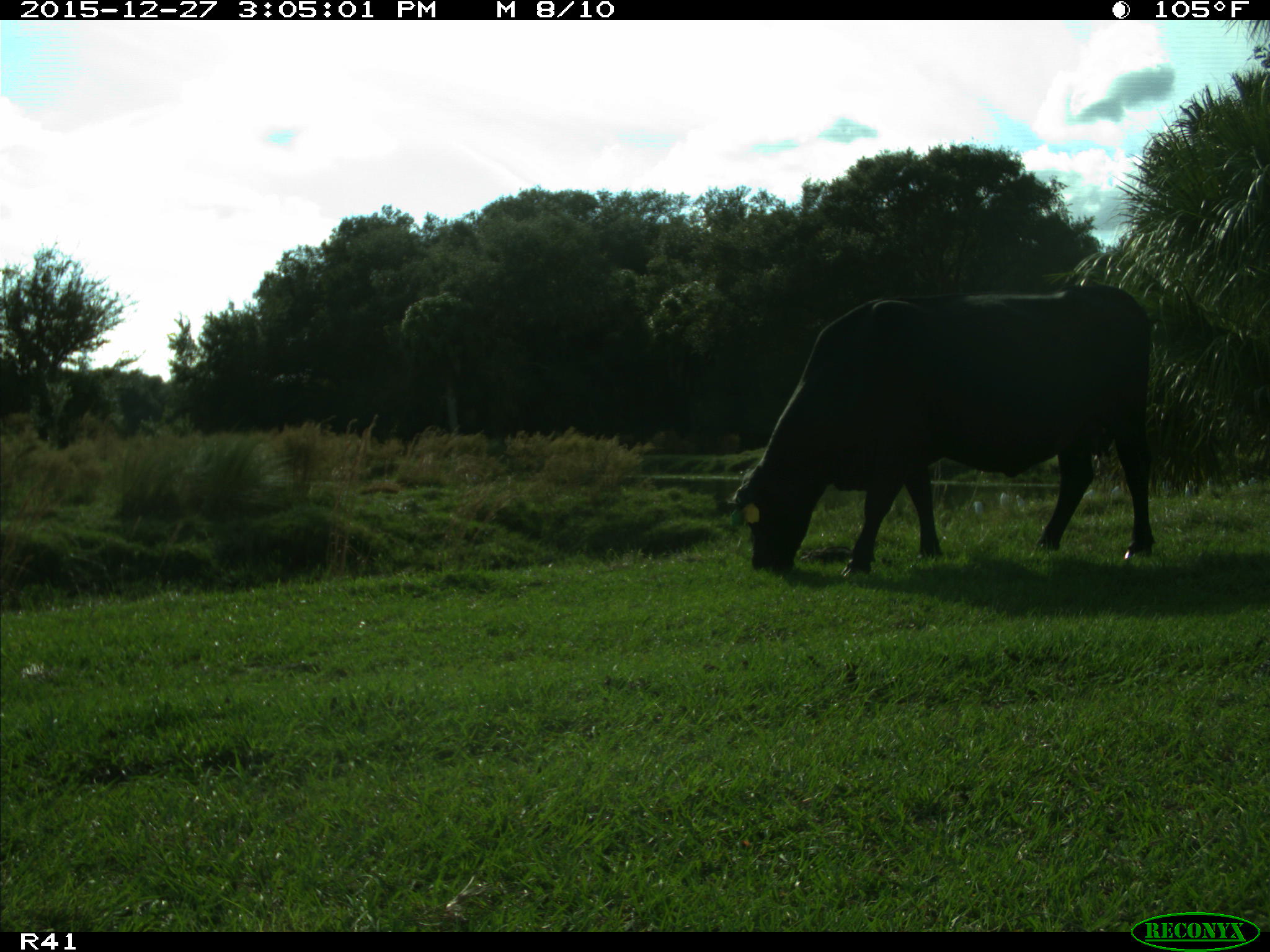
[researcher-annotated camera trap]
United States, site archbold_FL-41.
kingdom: Animalia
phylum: Chordata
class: Mammalia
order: Artiodactyla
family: Bovidae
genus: Bos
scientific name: Bos taurus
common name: domestic cow